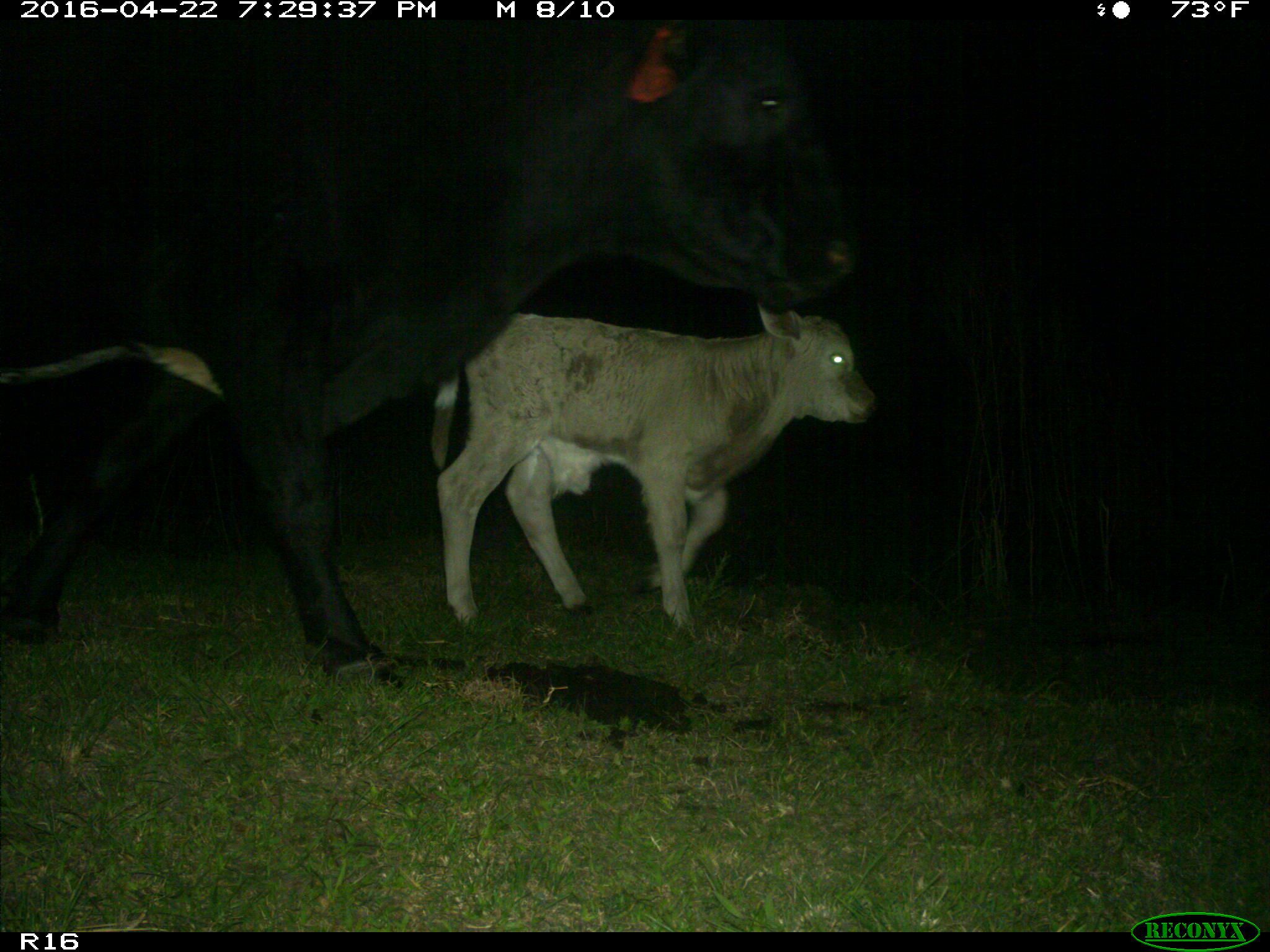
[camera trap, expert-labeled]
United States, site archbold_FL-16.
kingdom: Animalia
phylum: Chordata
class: Mammalia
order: Artiodactyla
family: Bovidae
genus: Bos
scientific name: Bos taurus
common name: domestic cow